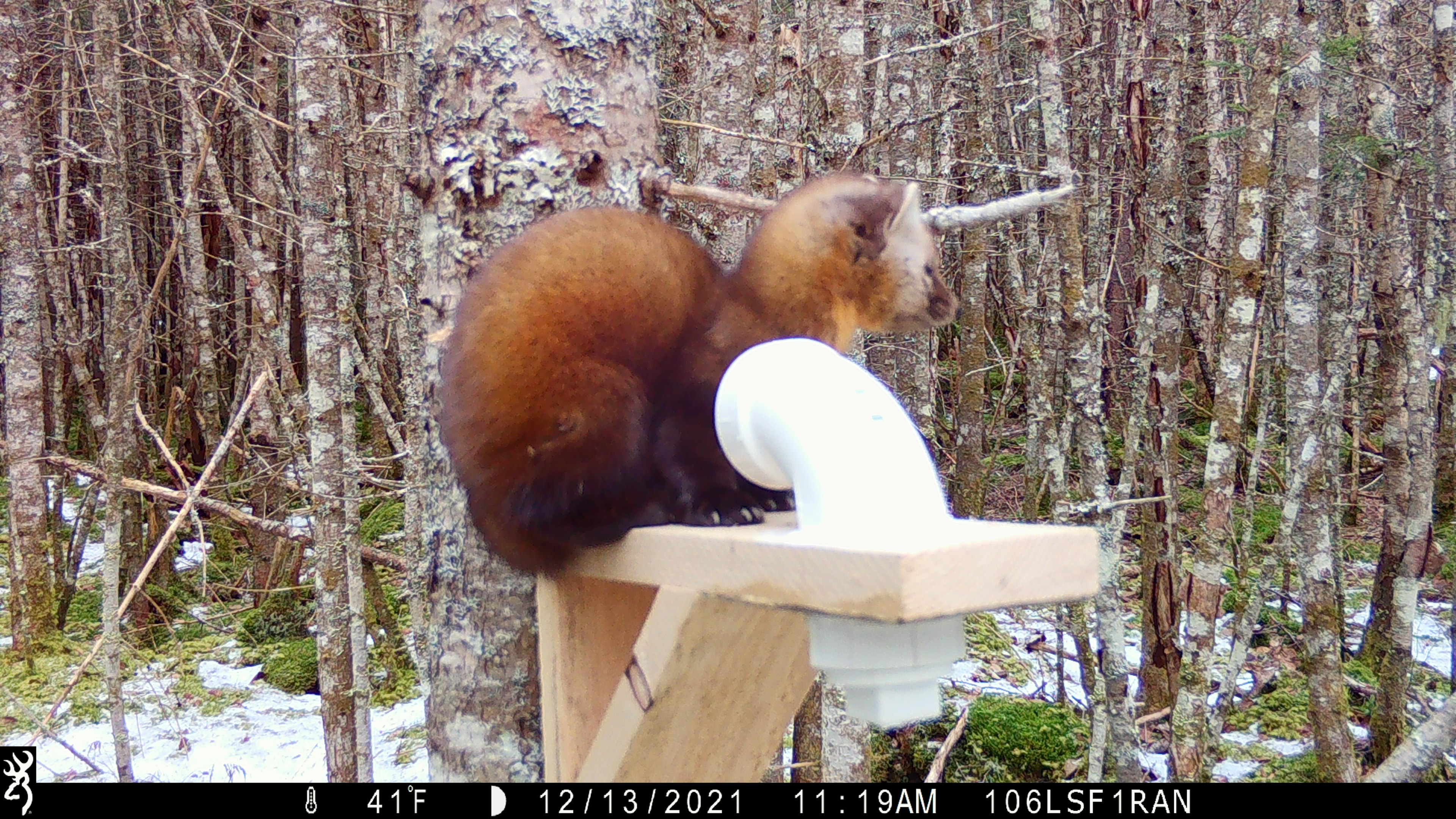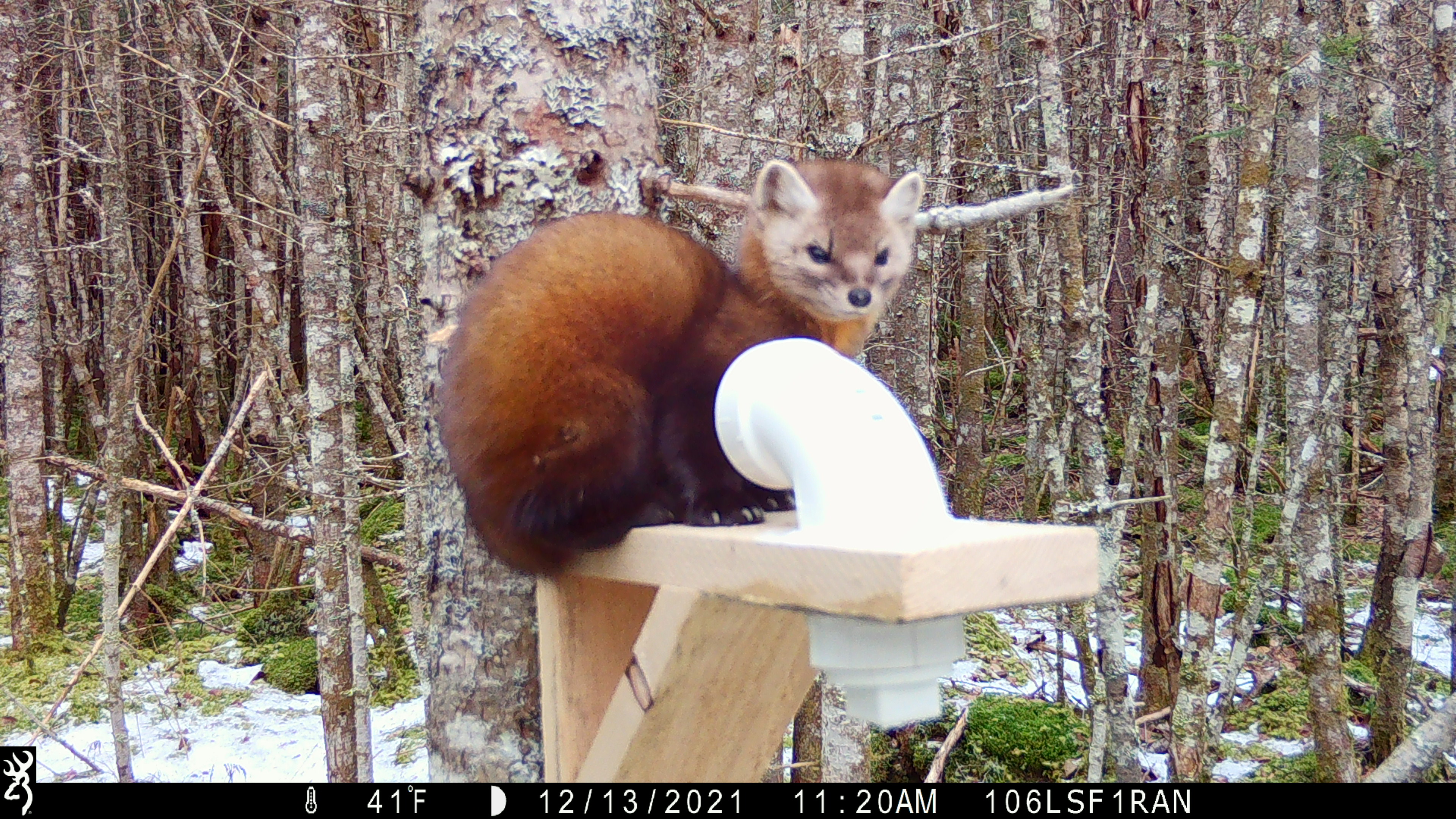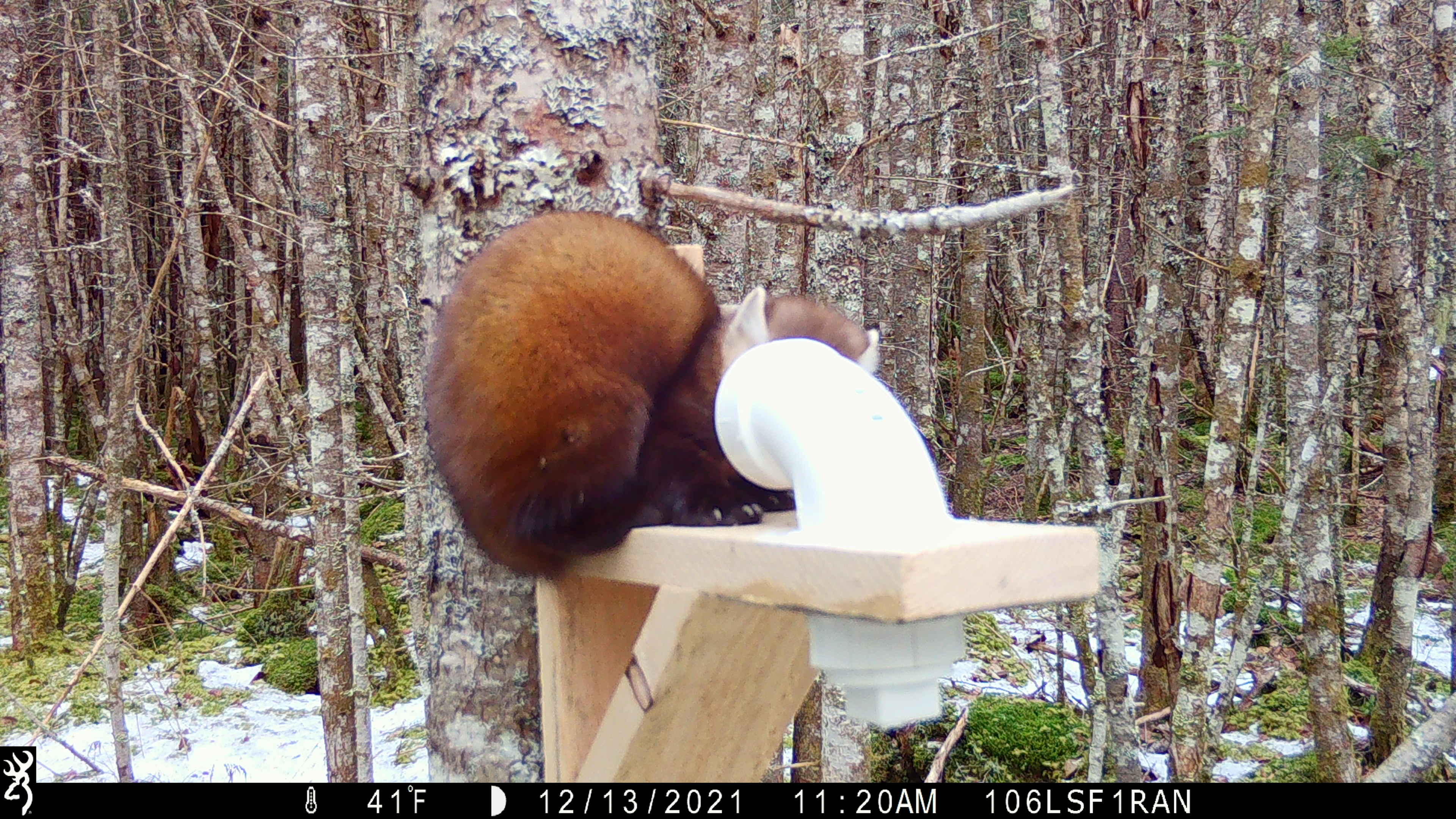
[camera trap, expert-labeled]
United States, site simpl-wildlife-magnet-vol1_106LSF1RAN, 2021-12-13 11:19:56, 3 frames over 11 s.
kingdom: Animalia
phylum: Chordata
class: Mammalia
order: Carnivora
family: Mustelidae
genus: Martes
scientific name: Martes americana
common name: american marten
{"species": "american marten (Martes americana)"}